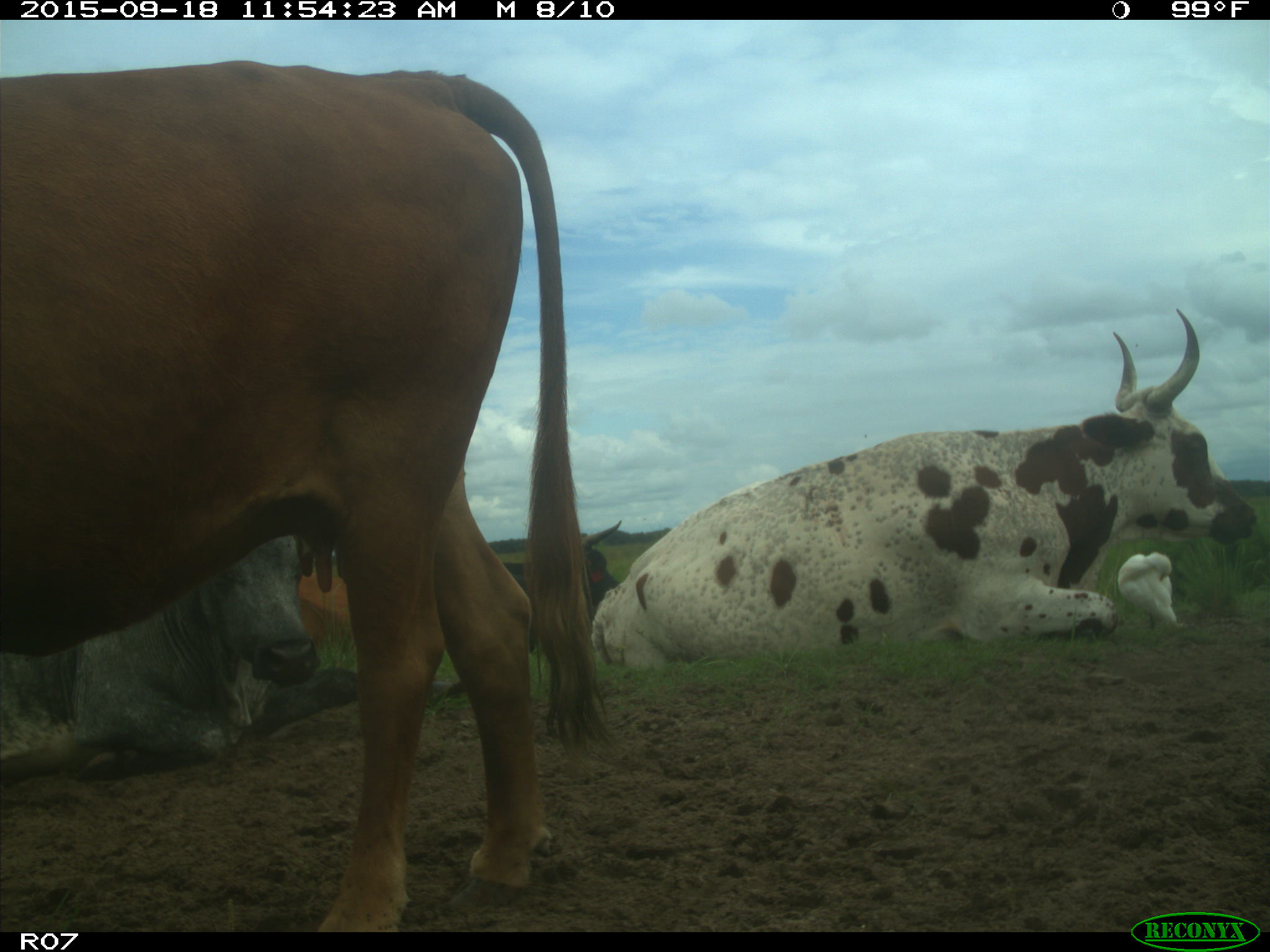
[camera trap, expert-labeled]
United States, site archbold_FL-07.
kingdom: Animalia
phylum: Chordata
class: Mammalia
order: Artiodactyla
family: Bovidae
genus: Bos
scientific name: Bos taurus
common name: domestic cow